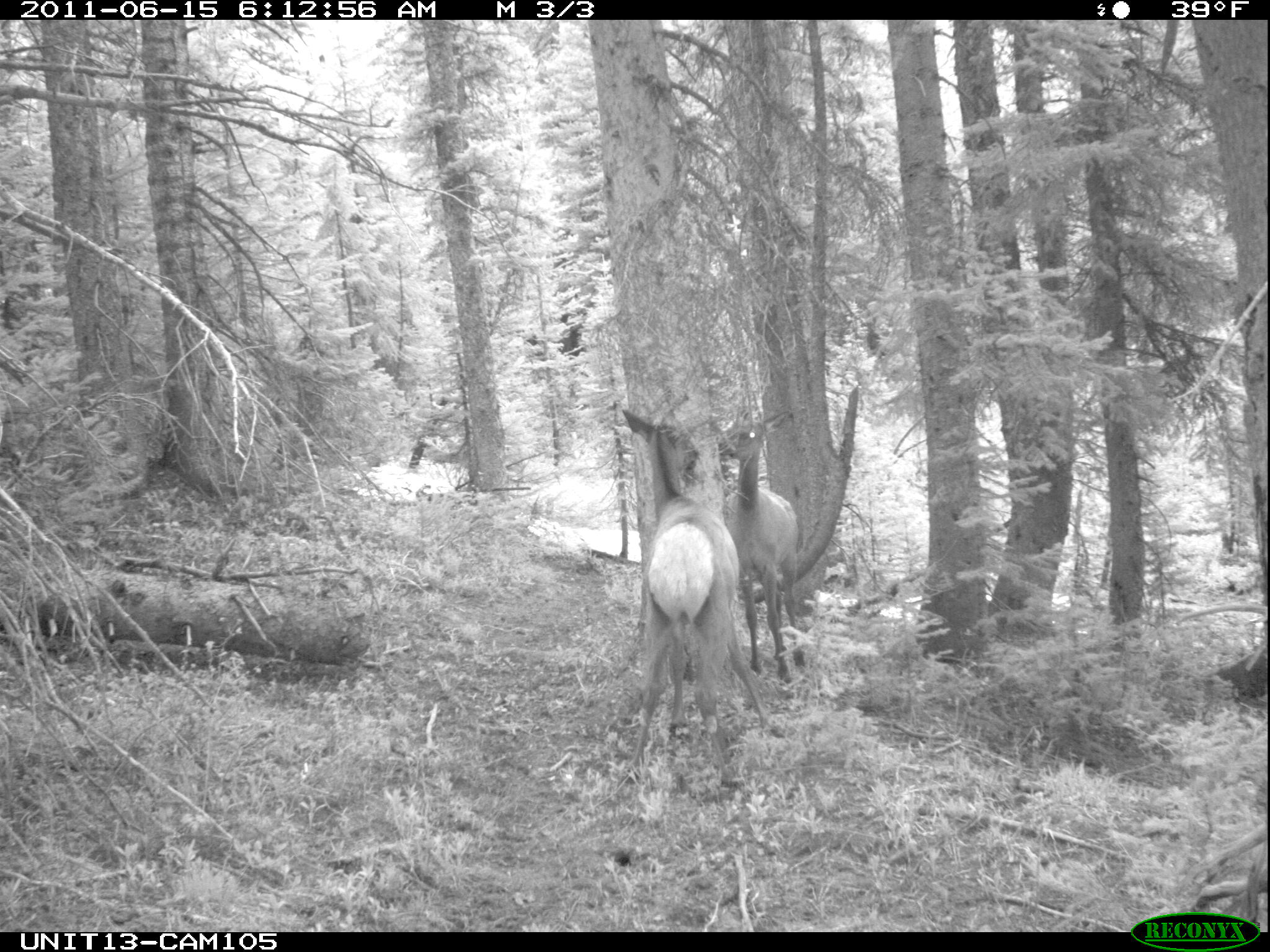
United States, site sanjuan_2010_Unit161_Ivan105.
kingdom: Animalia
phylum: Chordata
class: Mammalia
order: Artiodactyla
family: Cervidae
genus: Cervus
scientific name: Cervus elaphus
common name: red deer